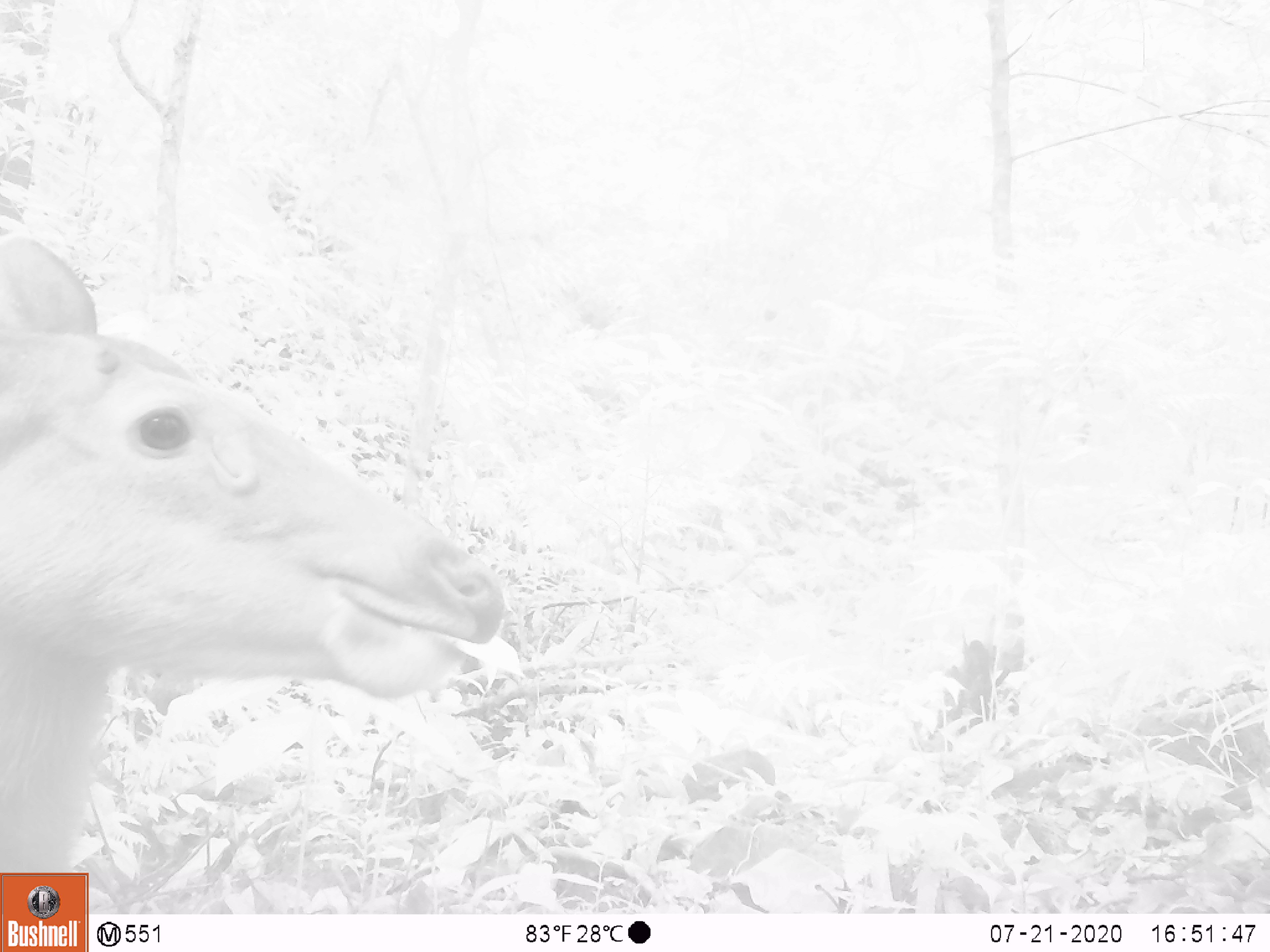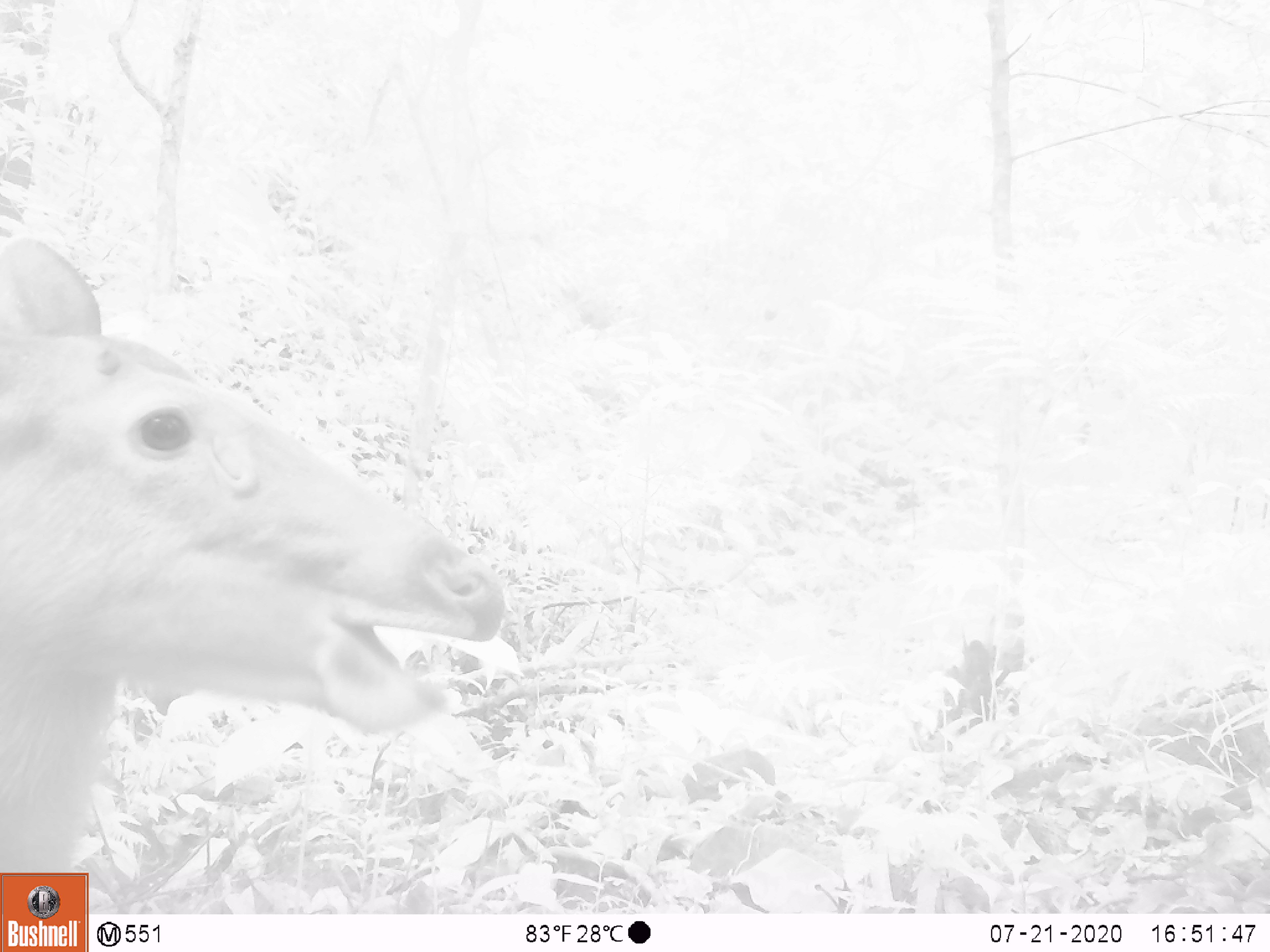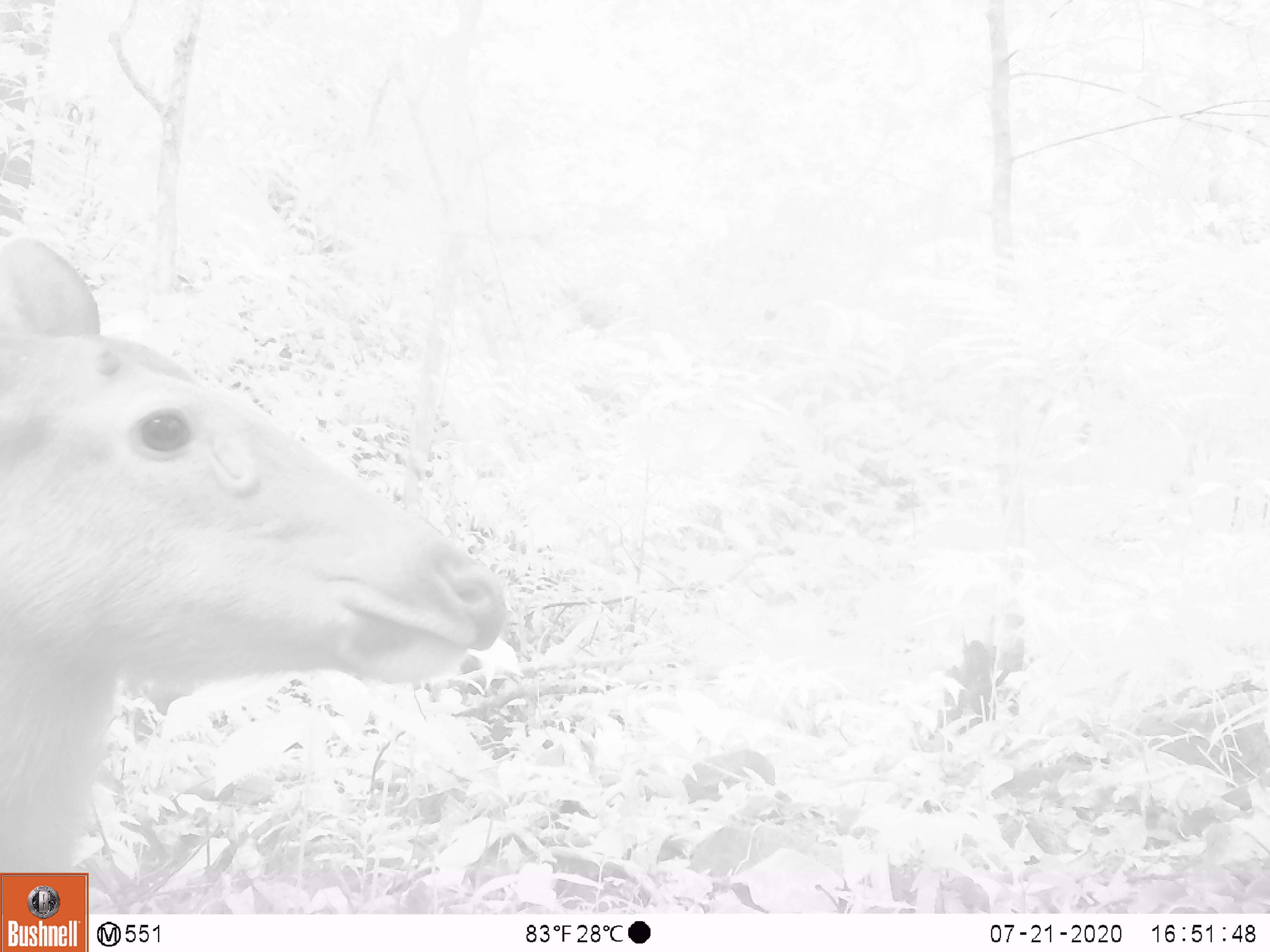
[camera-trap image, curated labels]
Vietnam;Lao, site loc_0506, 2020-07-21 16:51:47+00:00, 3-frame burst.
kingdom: Animalia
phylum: Chordata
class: Mammalia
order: Artiodactyla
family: Cervidae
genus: Rusa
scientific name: Rusa unicolor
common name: sambar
Sambar (Rusa unicolor). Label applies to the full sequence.